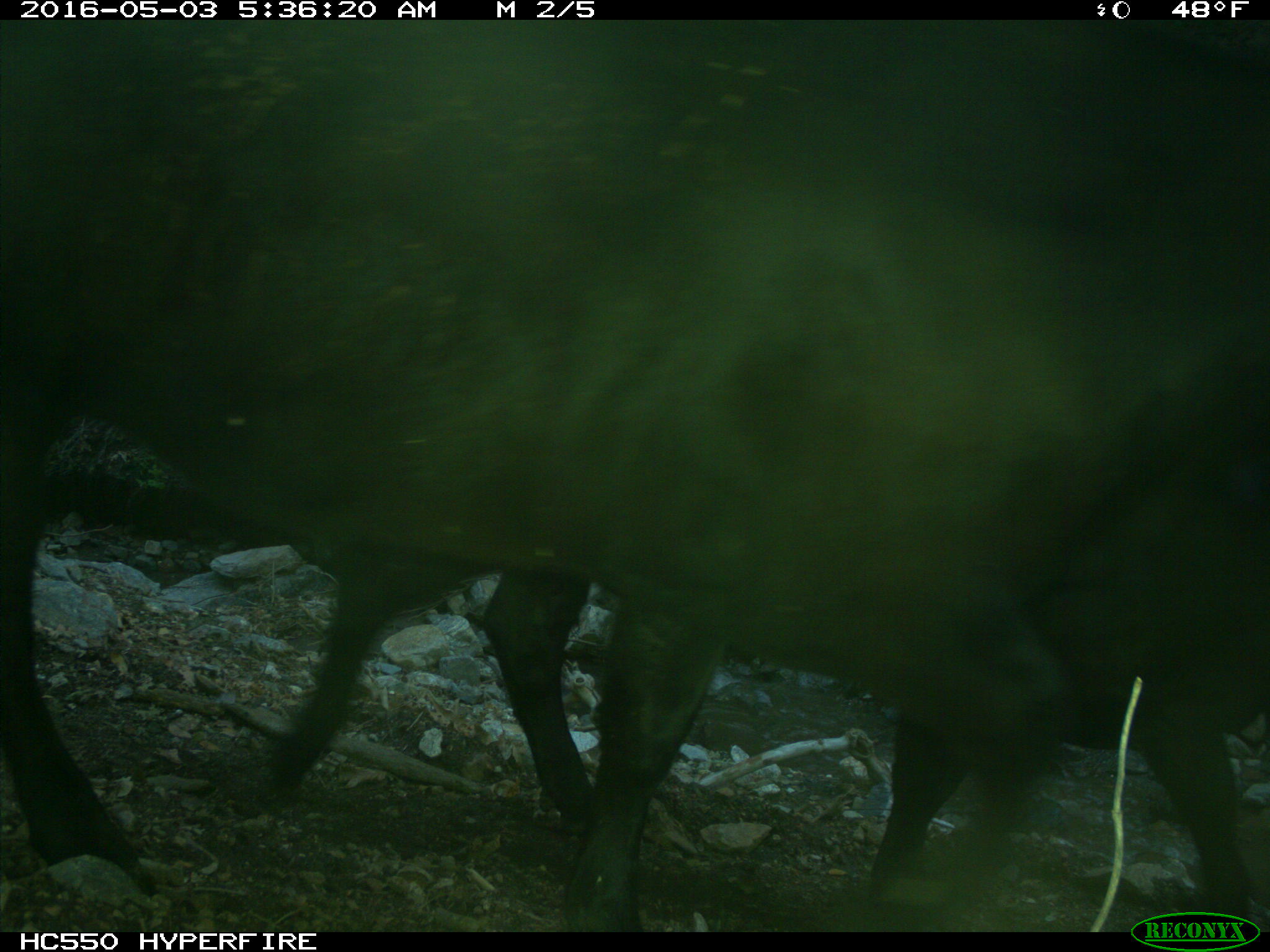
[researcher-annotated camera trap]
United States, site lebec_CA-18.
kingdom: Animalia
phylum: Chordata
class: Mammalia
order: Artiodactyla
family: Bovidae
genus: Bos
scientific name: Bos taurus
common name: domestic cow